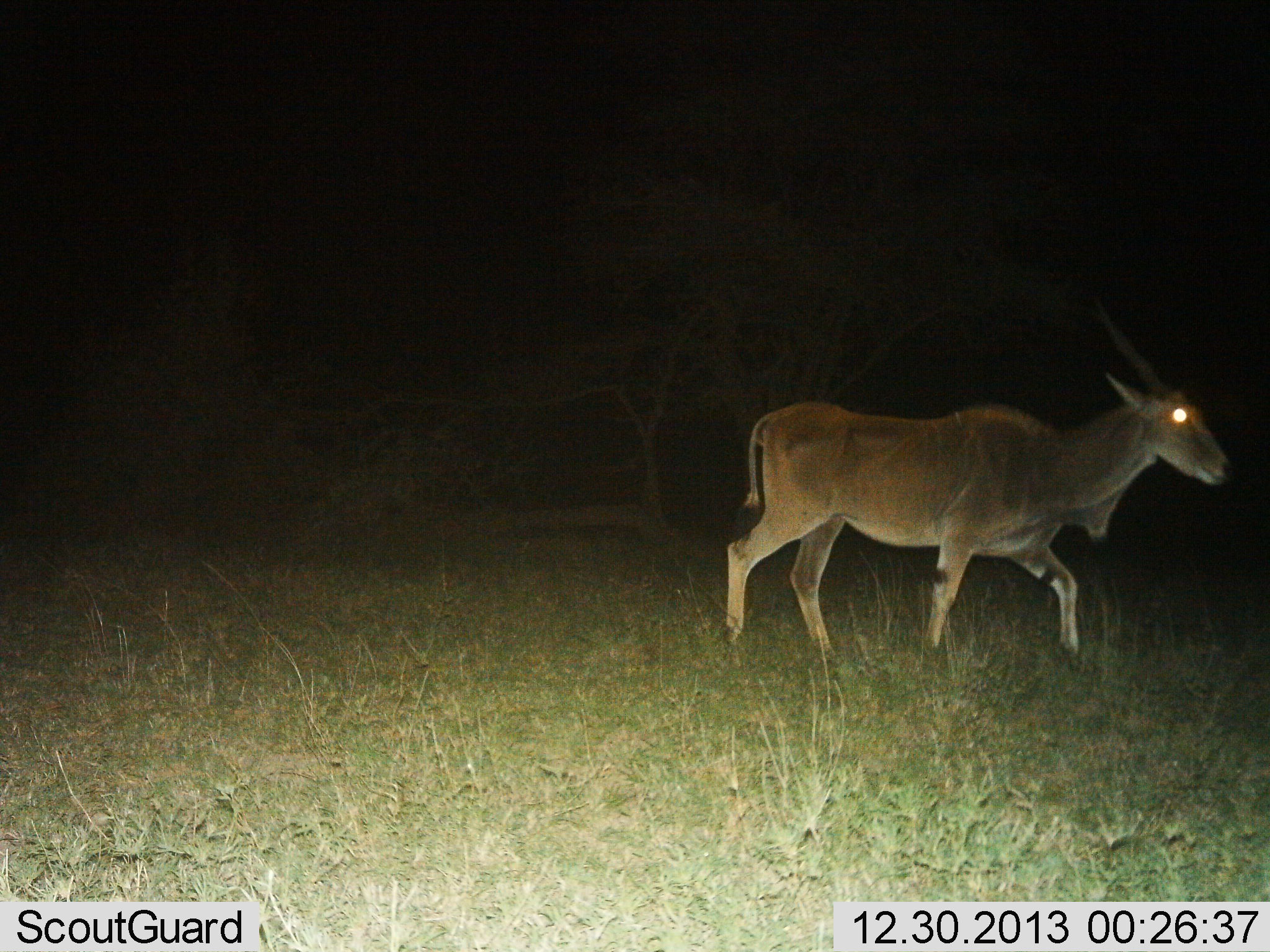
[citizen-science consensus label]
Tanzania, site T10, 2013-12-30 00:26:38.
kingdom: Animalia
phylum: Chordata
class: Mammalia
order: Artiodactyla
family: Bovidae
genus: Tragelaphus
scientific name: Tragelaphus oryx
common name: eland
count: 1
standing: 0%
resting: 0%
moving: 100%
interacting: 0%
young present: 0%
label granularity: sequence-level